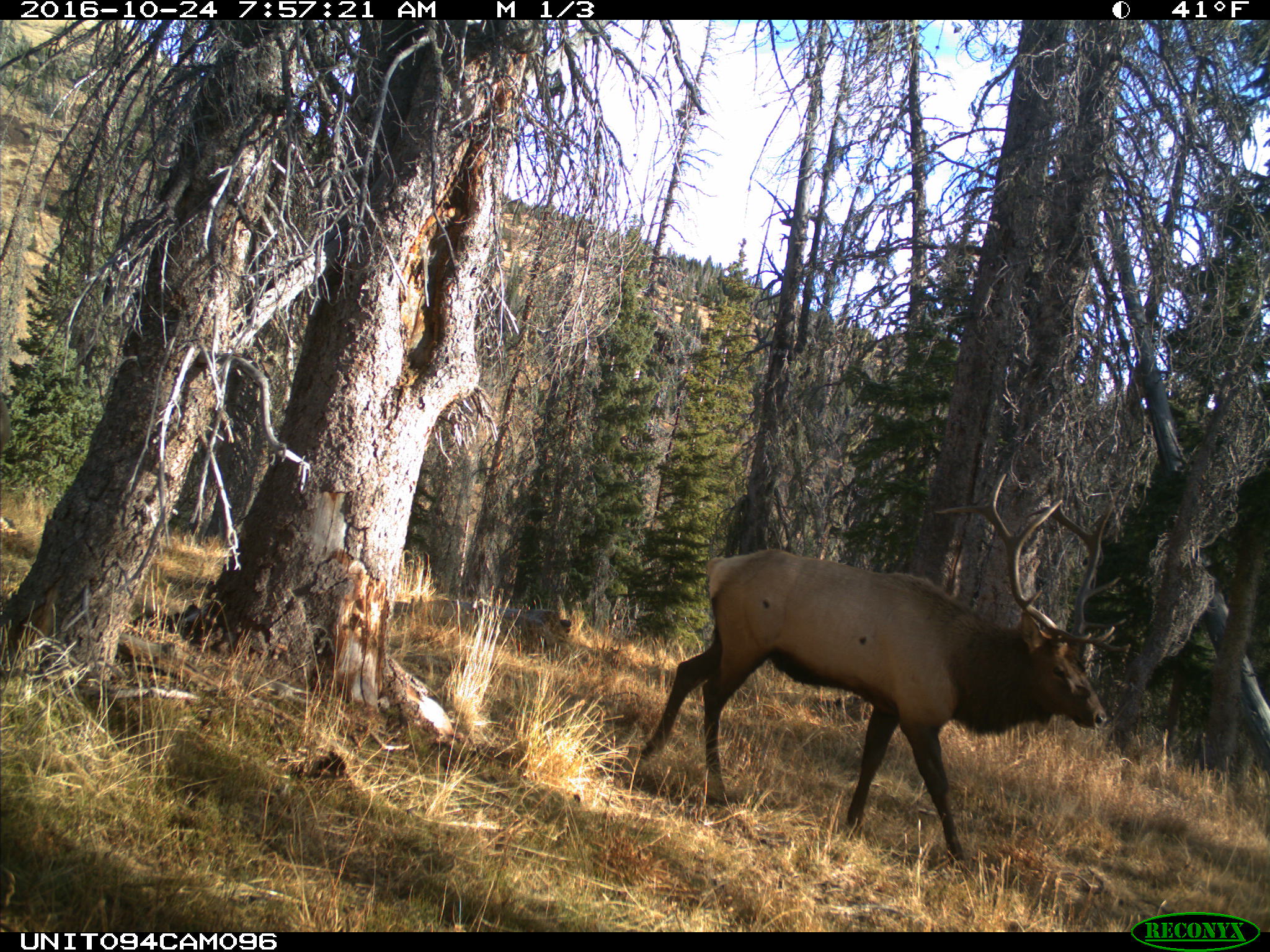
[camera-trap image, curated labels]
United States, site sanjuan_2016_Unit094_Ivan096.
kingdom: Animalia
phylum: Chordata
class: Mammalia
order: Artiodactyla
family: Cervidae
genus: Cervus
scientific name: Cervus elaphus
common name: red deer